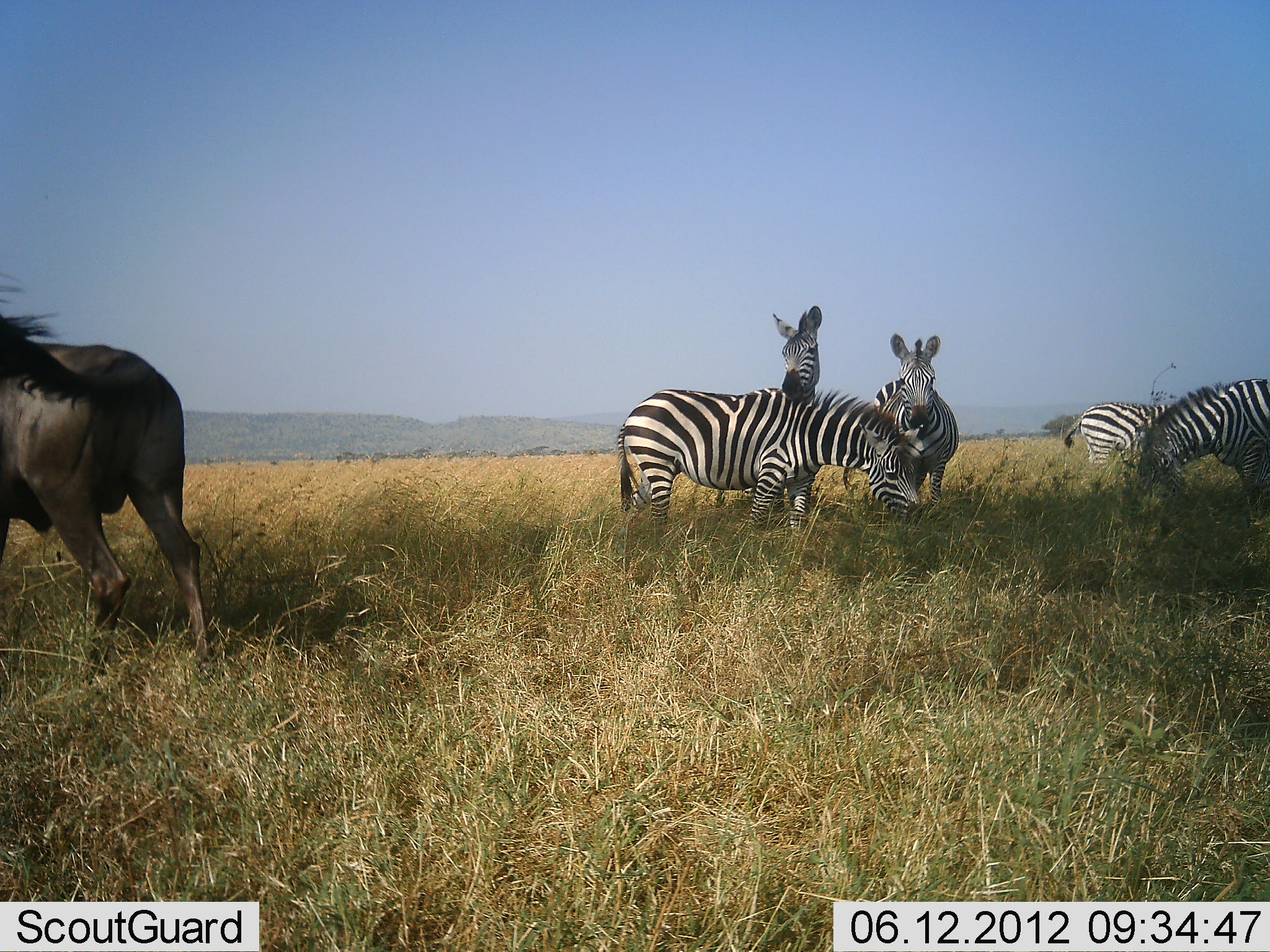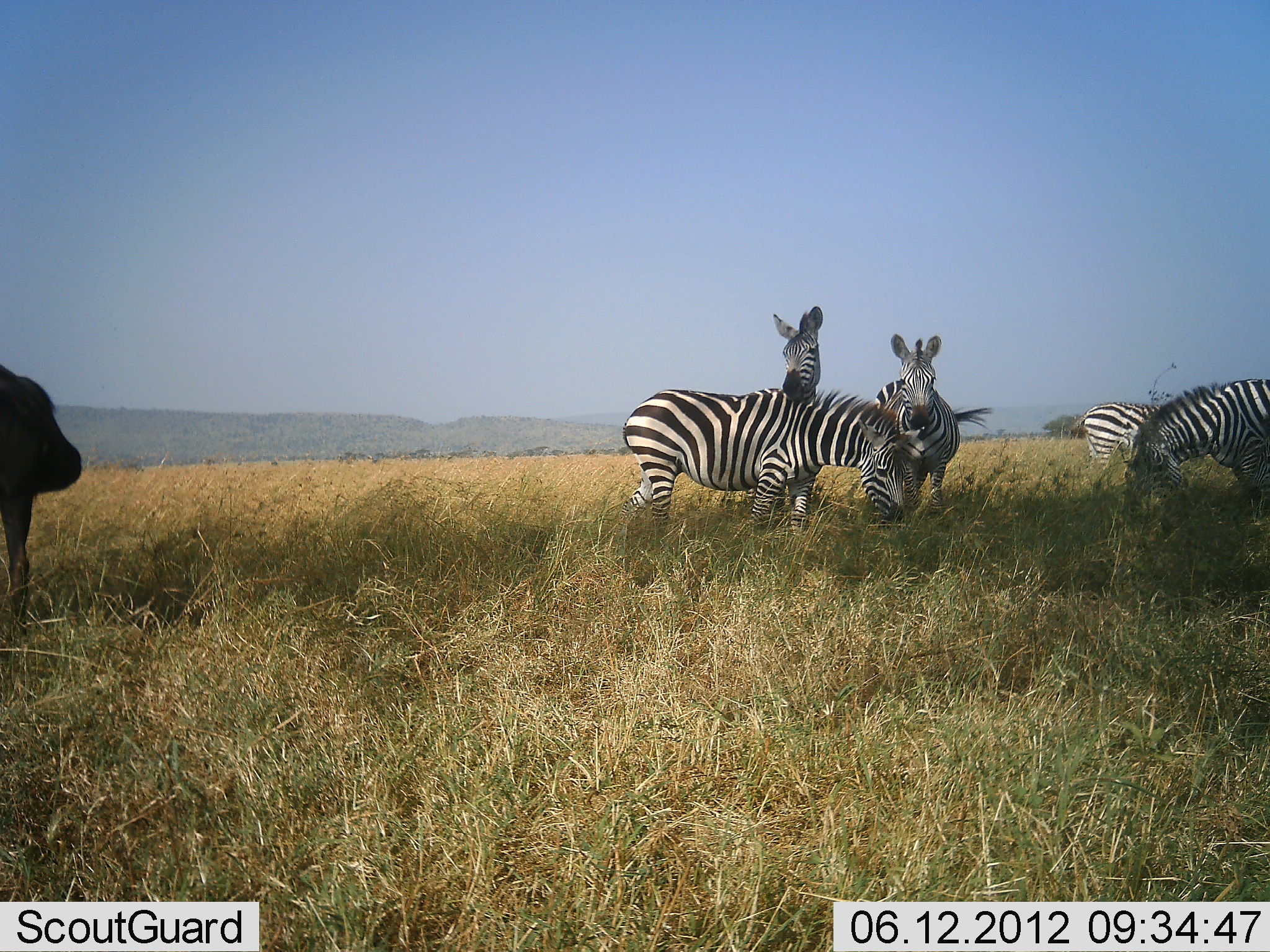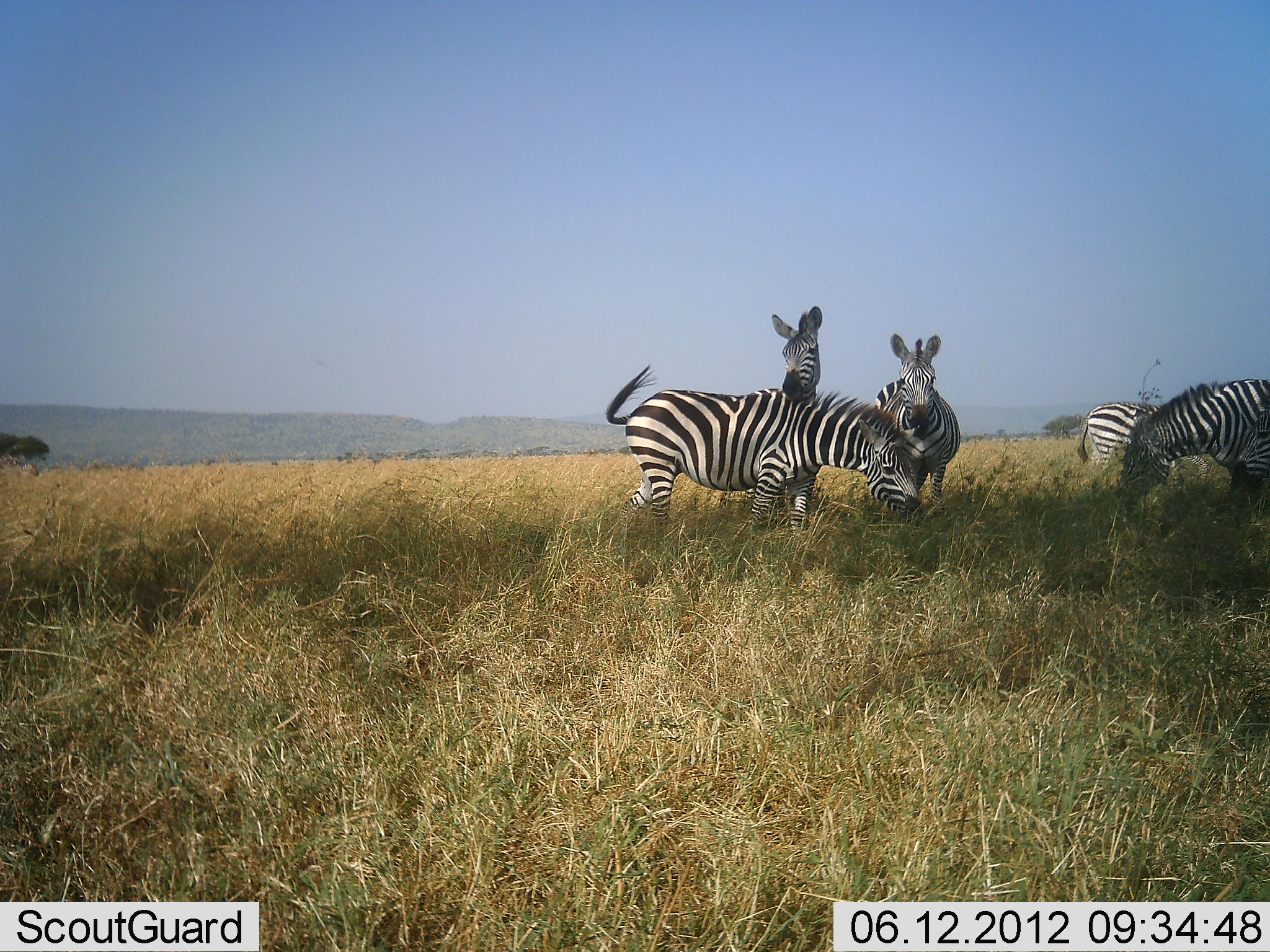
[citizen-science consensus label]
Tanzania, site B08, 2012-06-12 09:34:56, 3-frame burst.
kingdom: Animalia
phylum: Chordata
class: Mammalia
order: Artiodactyla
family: Bovidae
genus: Connochaetes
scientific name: Connochaetes taurinus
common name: blue wildebeest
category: wildebeest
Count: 1.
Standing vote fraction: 0%.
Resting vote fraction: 0%.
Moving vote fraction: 100%.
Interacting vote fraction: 0%.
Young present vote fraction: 0%.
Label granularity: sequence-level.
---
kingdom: Animalia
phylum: Chordata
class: Mammalia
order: Perissodactyla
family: Equidae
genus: Equus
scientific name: Equus quagga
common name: plains zebra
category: zebra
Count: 5.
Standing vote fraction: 85%.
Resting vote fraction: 0%.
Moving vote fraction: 0%.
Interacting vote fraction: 15%.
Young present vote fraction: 0%.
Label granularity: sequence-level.